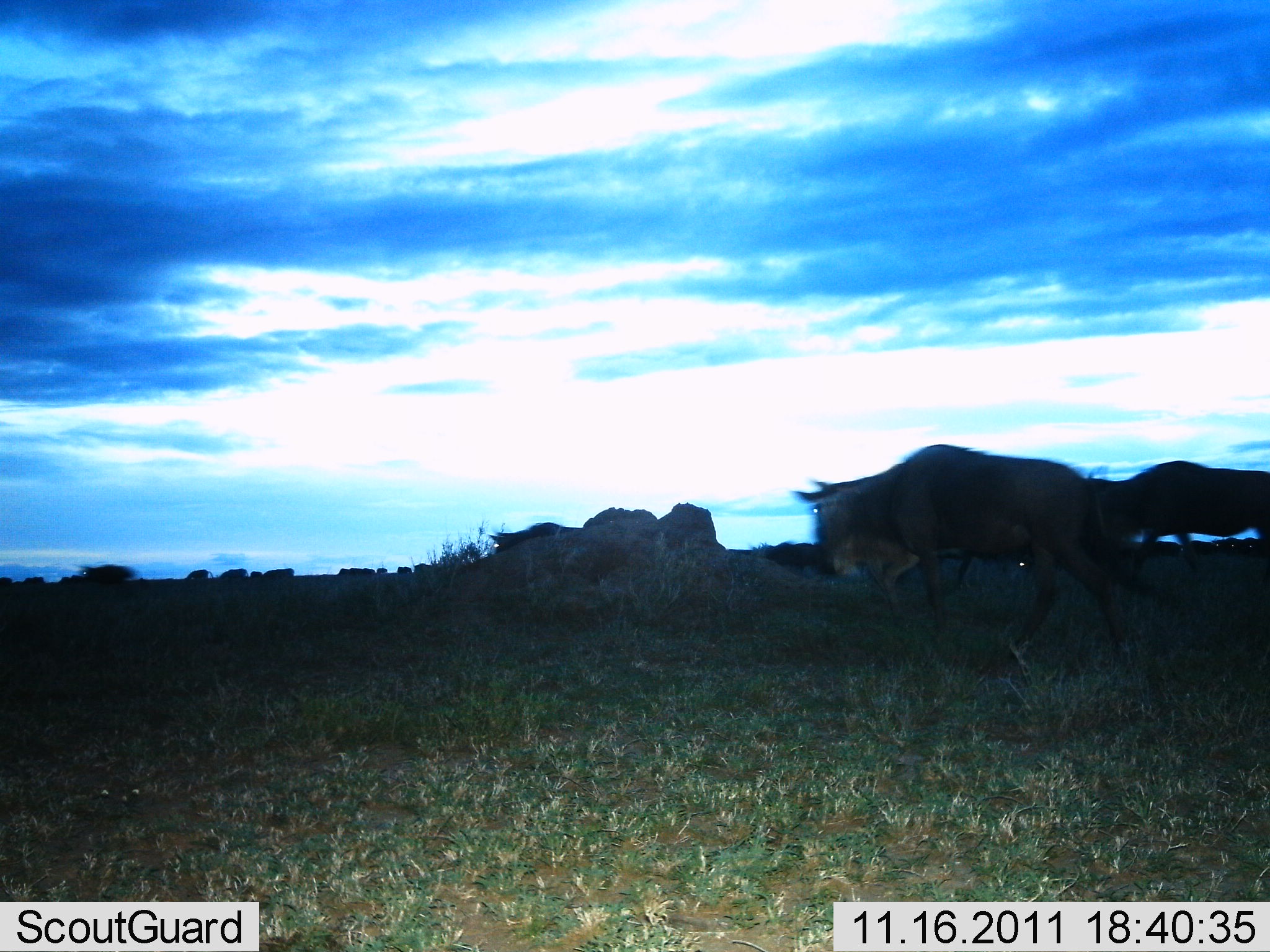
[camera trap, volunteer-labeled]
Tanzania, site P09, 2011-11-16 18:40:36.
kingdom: Animalia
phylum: Chordata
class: Mammalia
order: Artiodactyla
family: Bovidae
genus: Connochaetes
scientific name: Connochaetes taurinus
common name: blue wildebeest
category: wildebeest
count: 2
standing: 0%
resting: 0%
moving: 100%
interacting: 0%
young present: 0%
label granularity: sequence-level